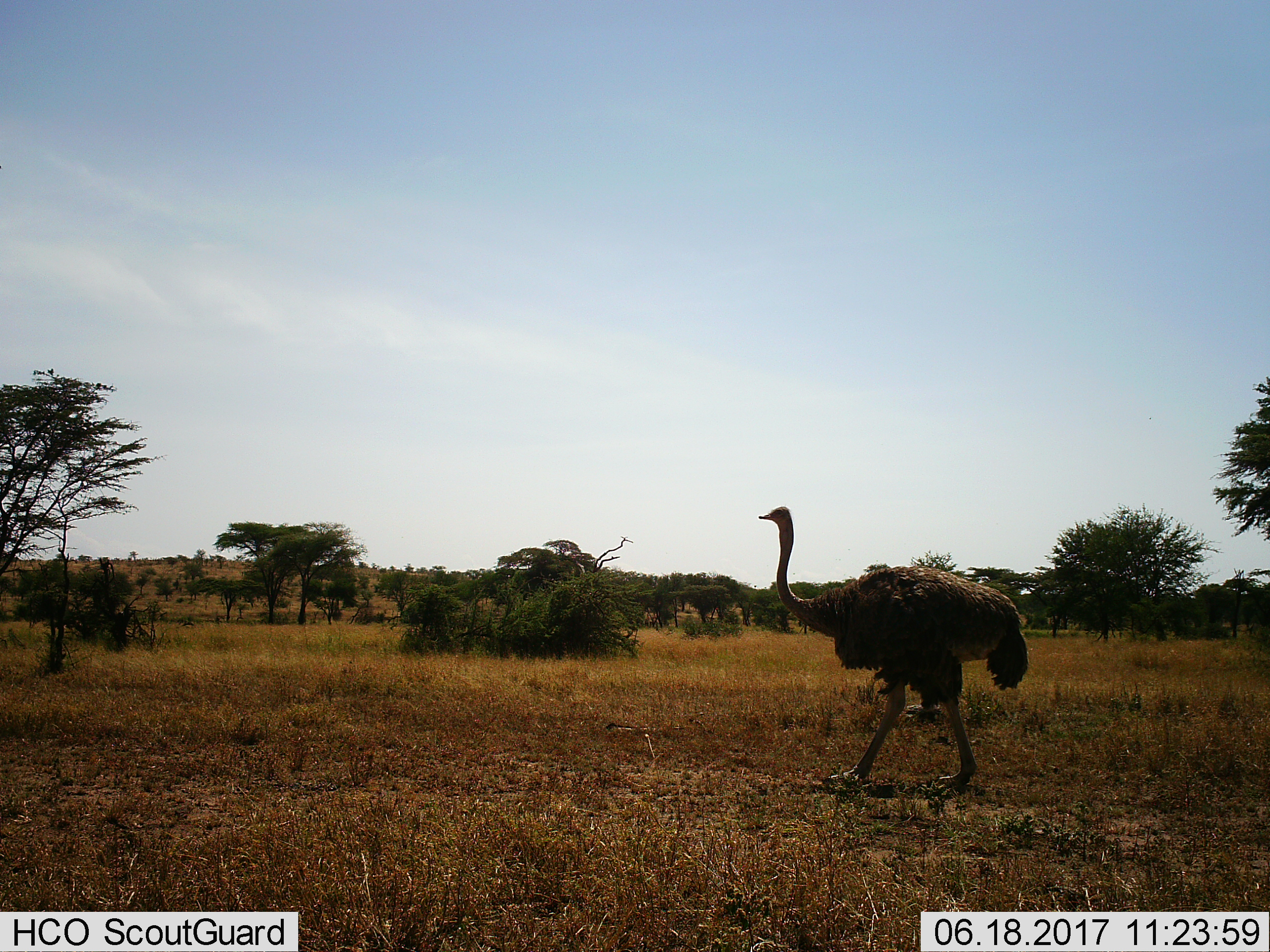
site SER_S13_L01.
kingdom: Animalia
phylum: Chordata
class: Aves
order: Struthioniformes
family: Struthionidae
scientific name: Struthionidae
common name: ostrich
Ostrich (Struthionidae), count 1. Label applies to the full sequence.